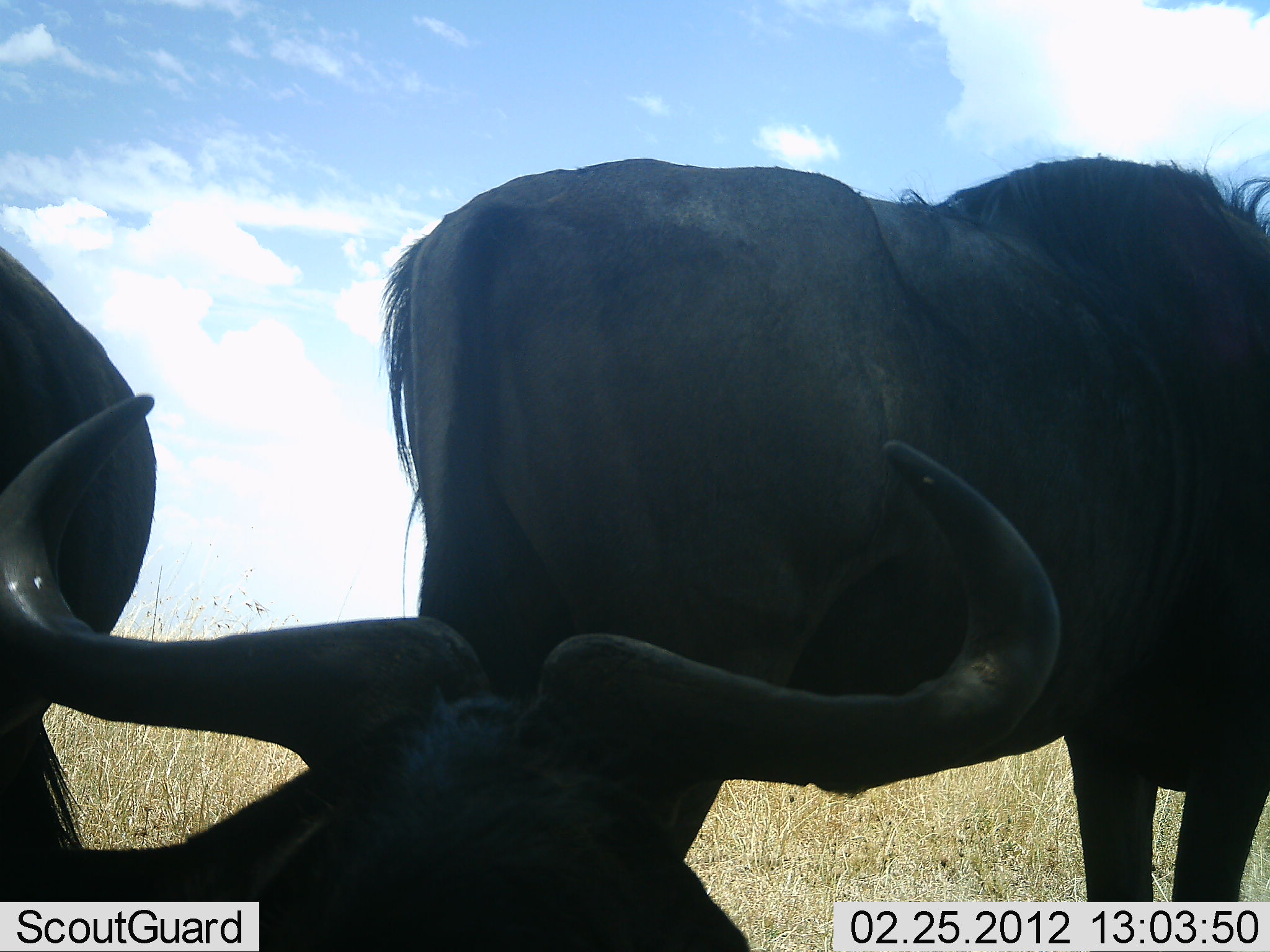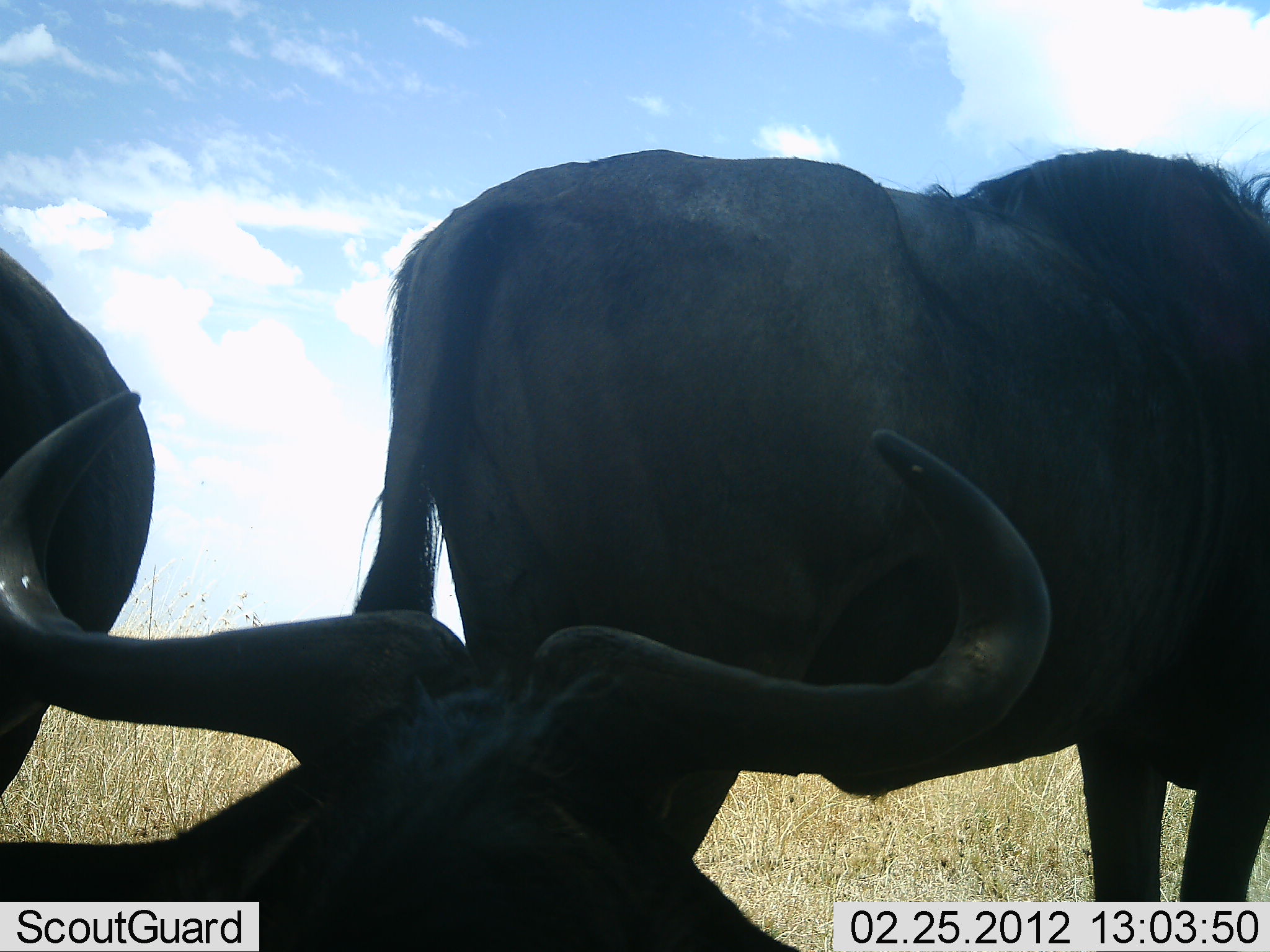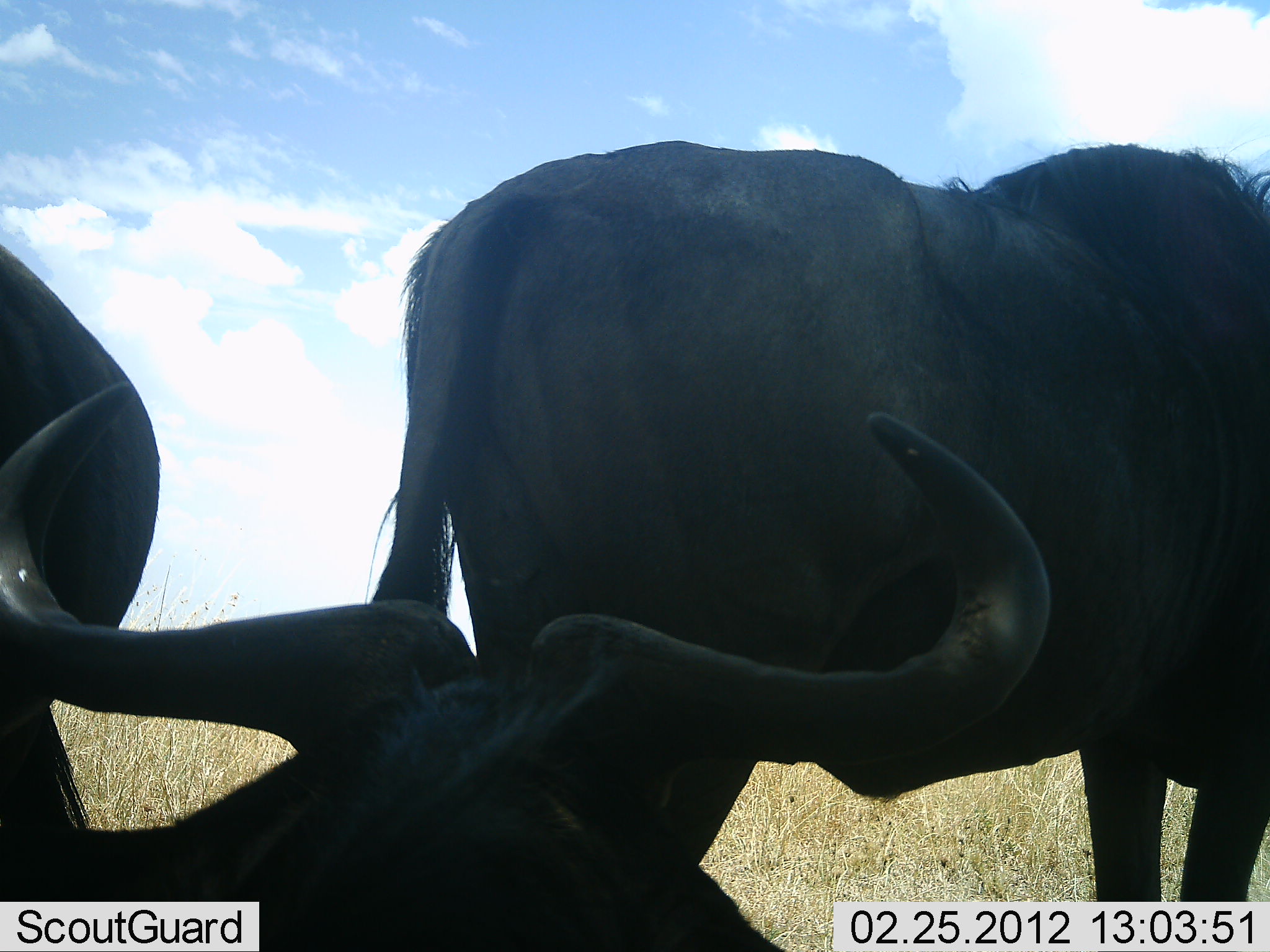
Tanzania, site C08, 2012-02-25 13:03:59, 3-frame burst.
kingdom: Animalia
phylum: Chordata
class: Mammalia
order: Artiodactyla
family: Bovidae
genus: Connochaetes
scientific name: Connochaetes taurinus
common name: blue wildebeest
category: wildebeest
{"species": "wildebeest (blue wildebeest) (Connochaetes taurinus)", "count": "3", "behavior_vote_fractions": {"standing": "86%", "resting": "82%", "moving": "5%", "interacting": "0%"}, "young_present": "0%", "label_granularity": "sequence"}